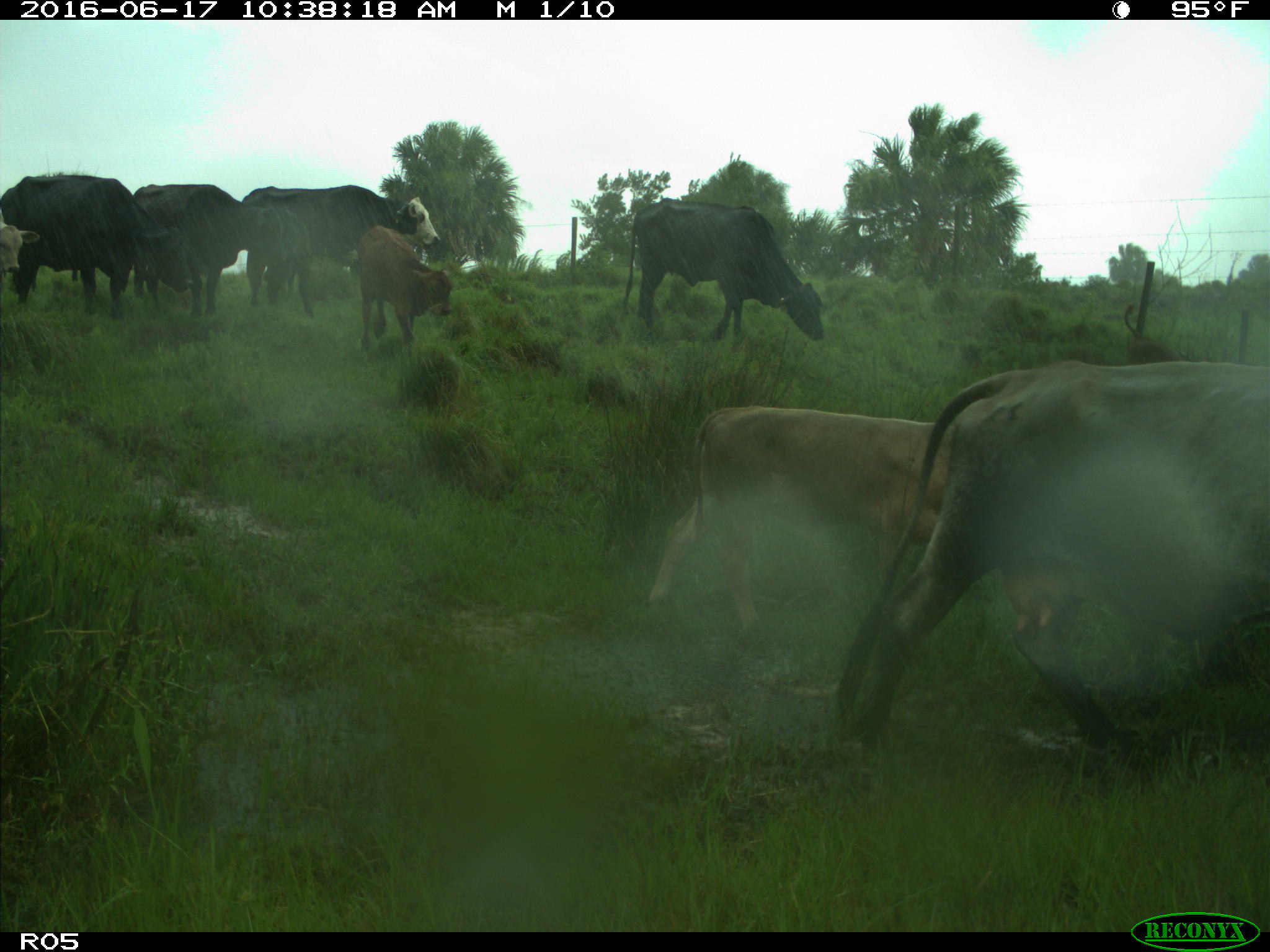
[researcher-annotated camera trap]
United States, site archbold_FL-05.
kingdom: Animalia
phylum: Chordata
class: Mammalia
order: Artiodactyla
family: Bovidae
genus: Bos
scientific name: Bos taurus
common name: domestic cow